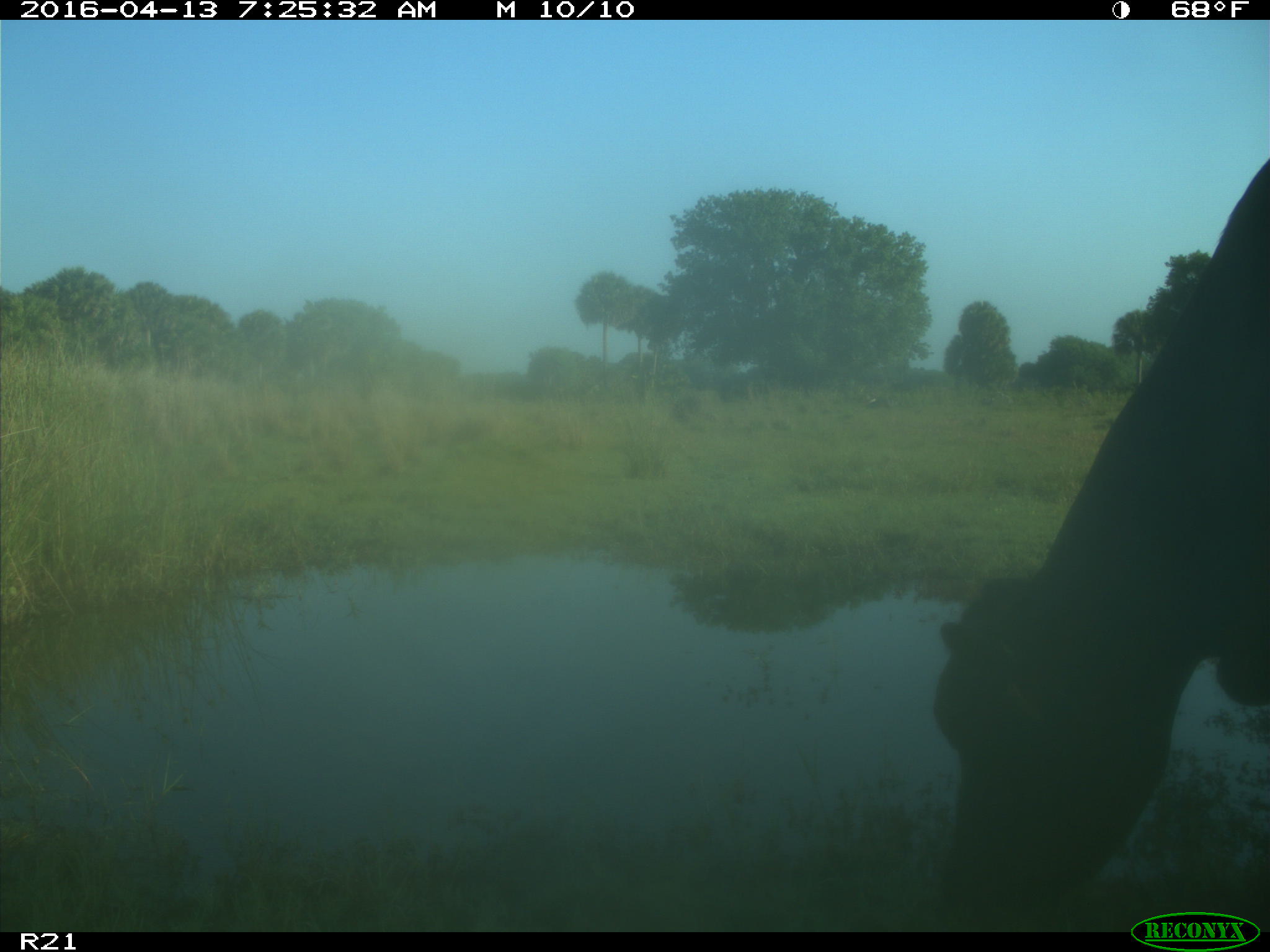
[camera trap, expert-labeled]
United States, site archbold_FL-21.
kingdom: Animalia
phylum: Chordata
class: Mammalia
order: Artiodactyla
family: Bovidae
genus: Bos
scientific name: Bos taurus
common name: domestic cow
Bos taurus (domestic cow).